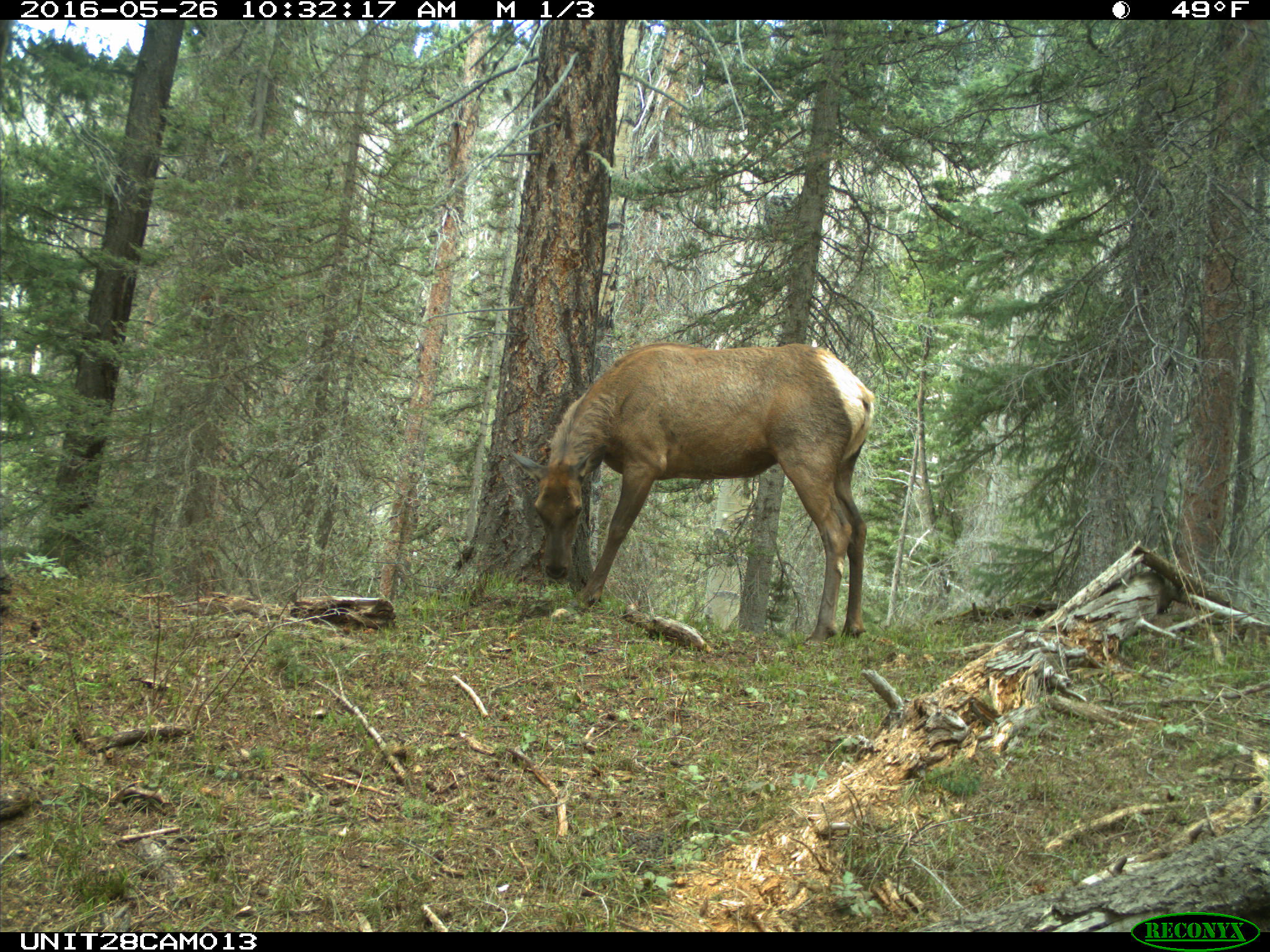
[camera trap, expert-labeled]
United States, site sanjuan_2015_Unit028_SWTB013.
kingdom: Animalia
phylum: Chordata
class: Mammalia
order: Artiodactyla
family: Cervidae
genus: Cervus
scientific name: Cervus elaphus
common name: red deer